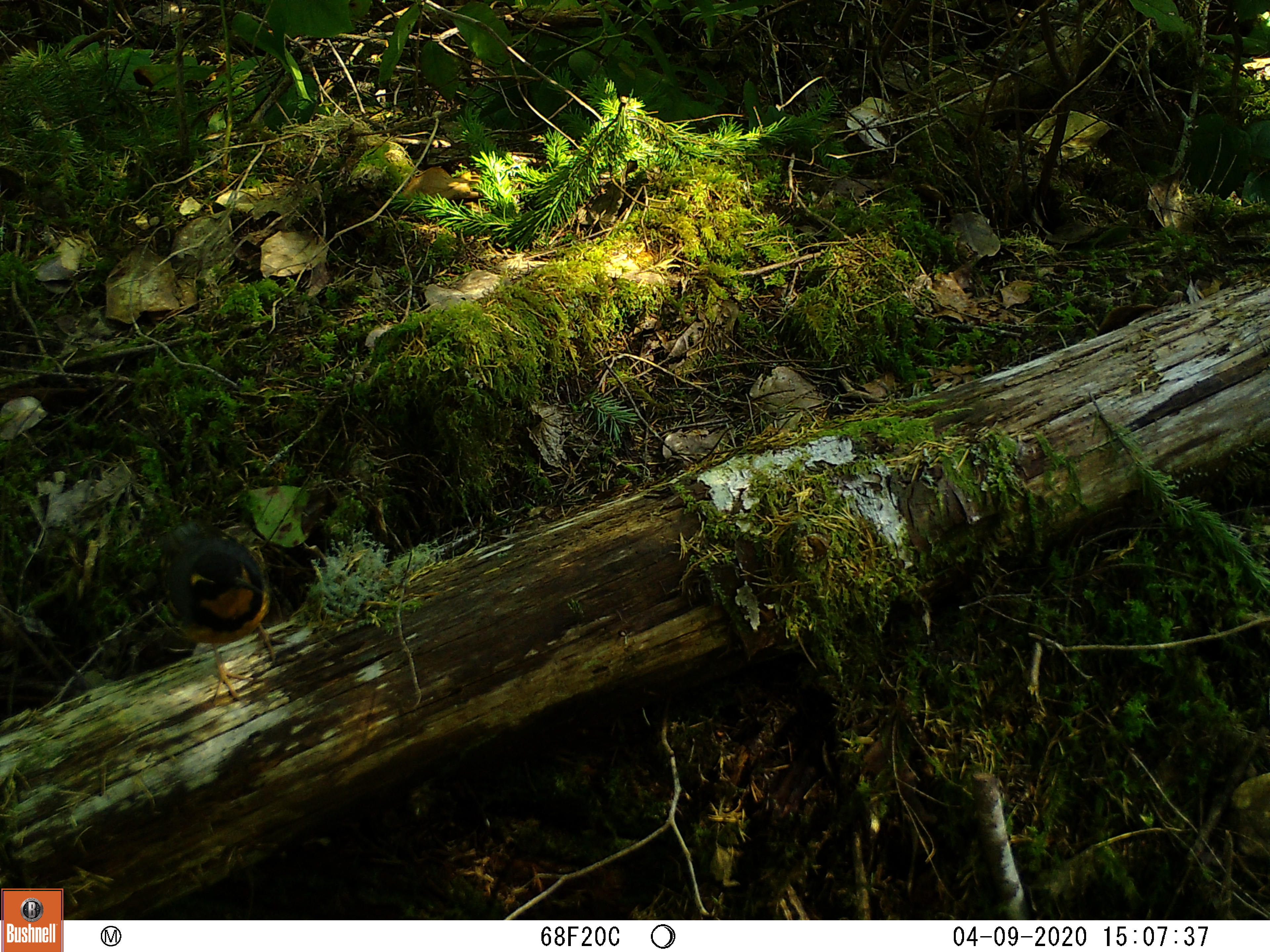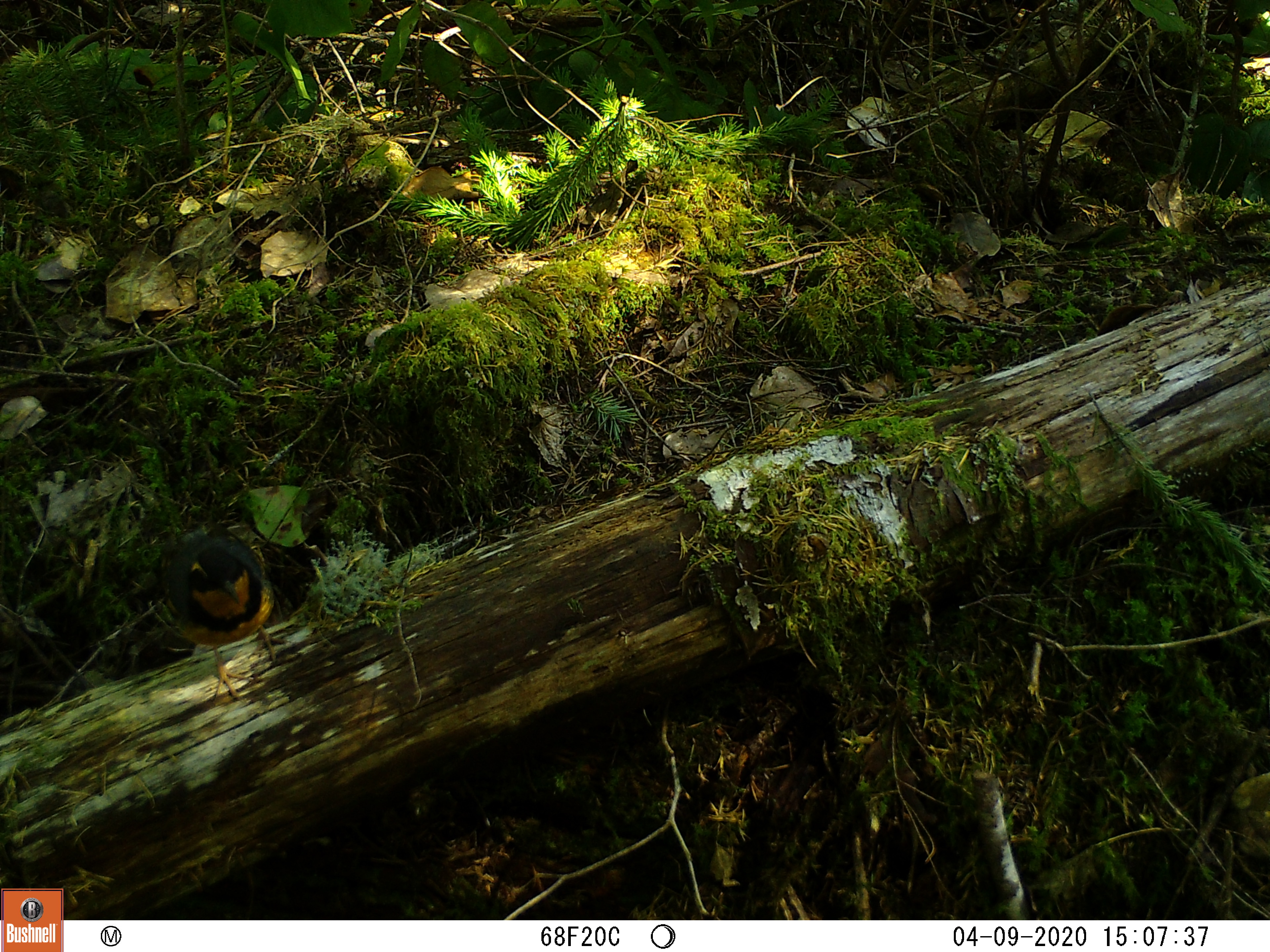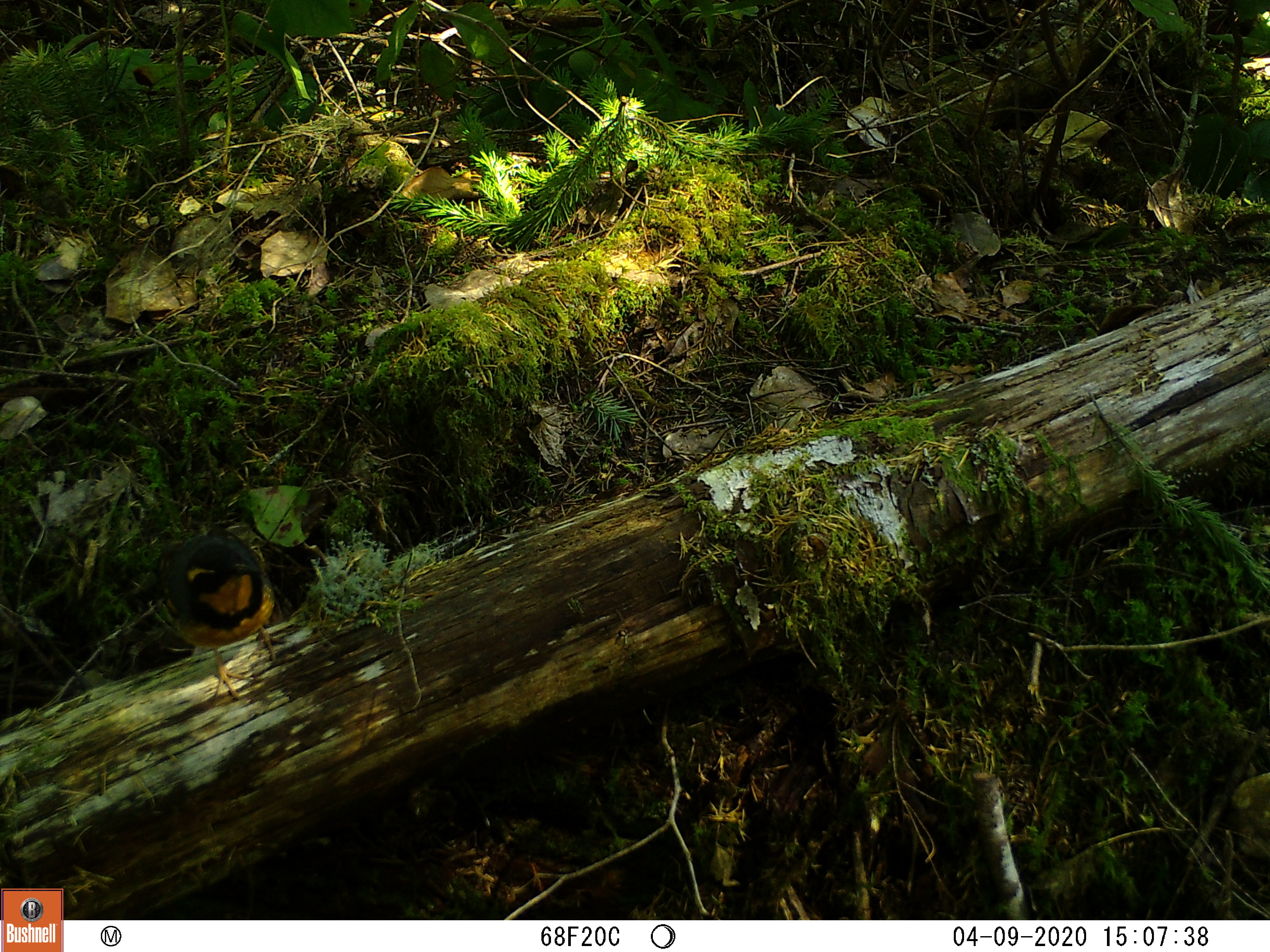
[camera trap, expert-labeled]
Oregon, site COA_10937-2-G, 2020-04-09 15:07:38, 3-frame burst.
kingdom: Animalia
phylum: Chordata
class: Aves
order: Passeriformes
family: Turdidae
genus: Ixoreus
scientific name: Ixoreus naevius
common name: varied thrush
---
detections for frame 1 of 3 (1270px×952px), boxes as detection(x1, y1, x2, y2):
varied thrush: detection(167, 518, 279, 700)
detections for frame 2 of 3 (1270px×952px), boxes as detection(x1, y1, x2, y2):
varied thrush: detection(166, 526, 279, 693)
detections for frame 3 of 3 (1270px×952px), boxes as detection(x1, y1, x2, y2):
varied thrush: detection(165, 528, 279, 691)